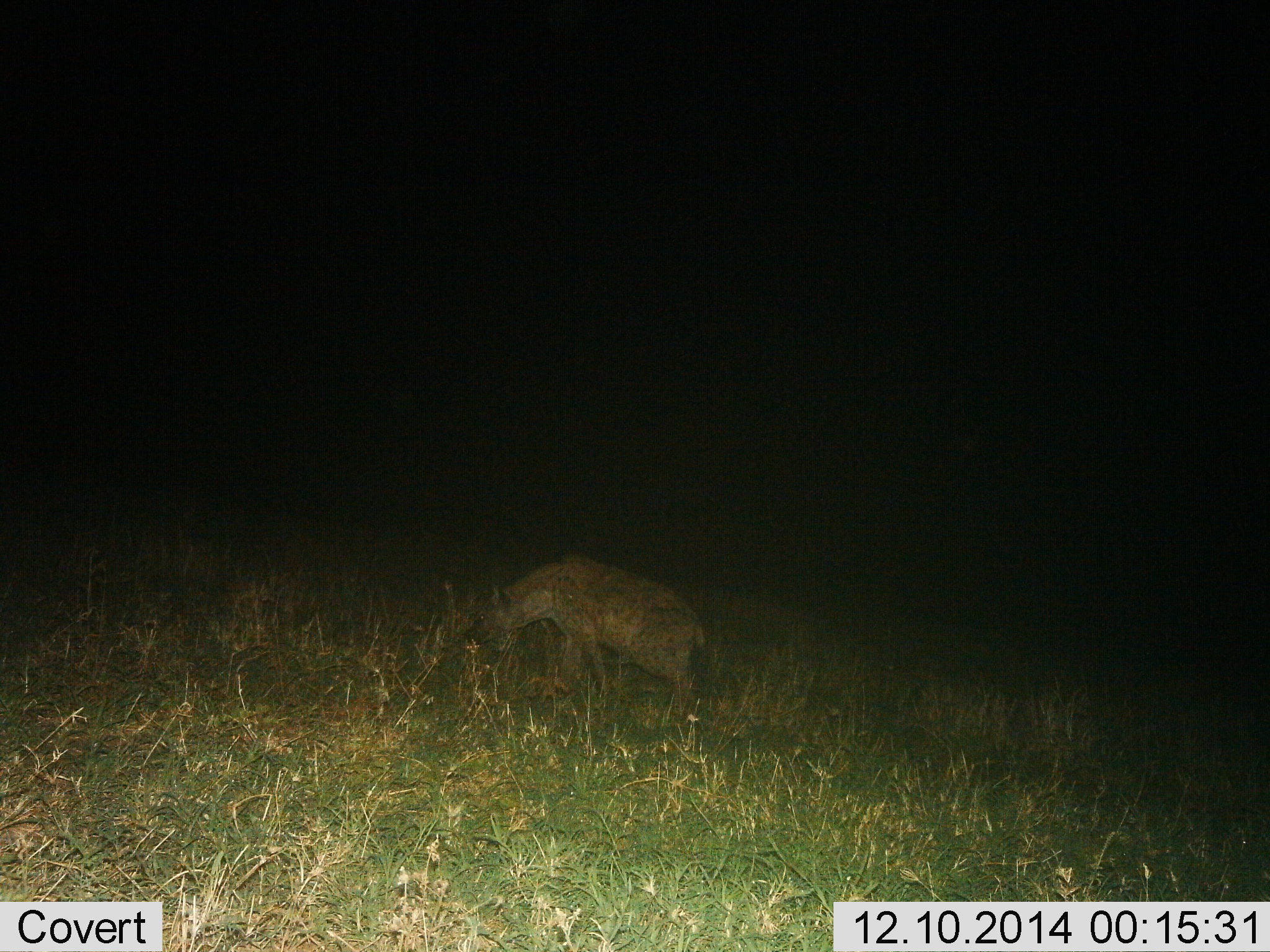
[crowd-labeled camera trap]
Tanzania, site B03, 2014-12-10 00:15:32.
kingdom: Animalia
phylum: Chordata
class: Mammalia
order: Carnivora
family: Hyaenidae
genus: Crocuta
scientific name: Crocuta crocuta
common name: spotted hyena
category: hyenaspotted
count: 1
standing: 70%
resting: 0%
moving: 30%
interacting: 0%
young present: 0%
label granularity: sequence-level